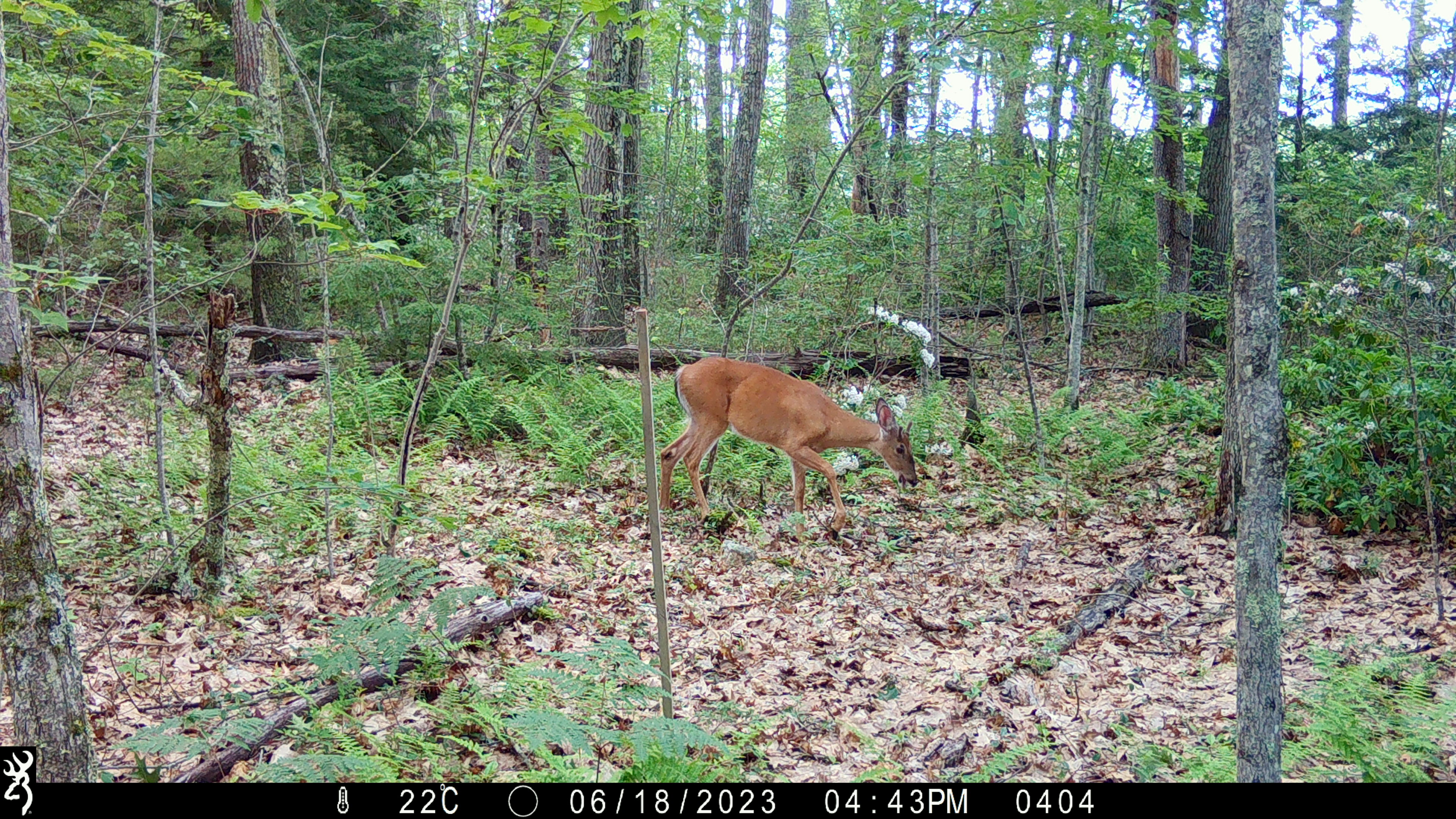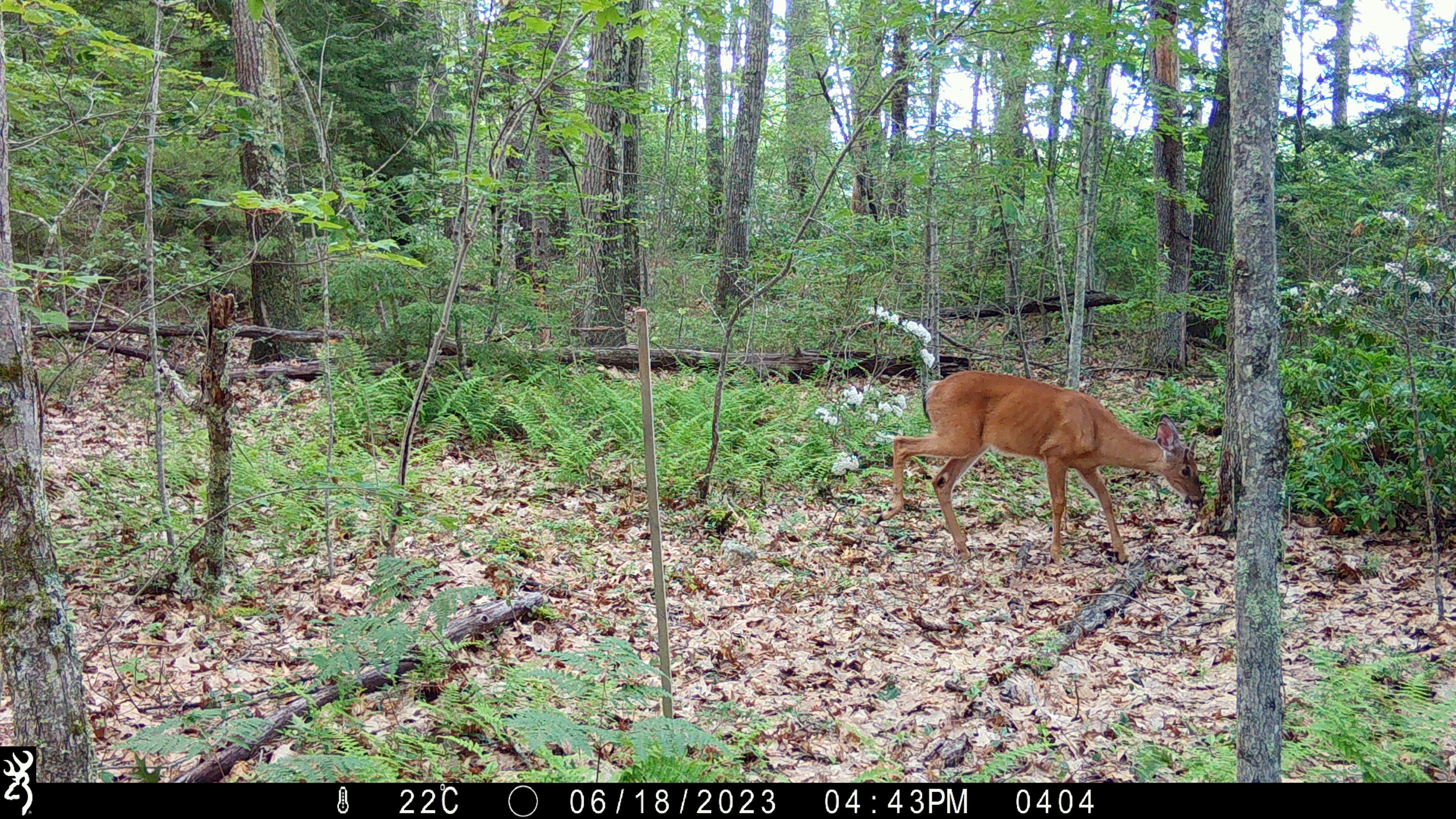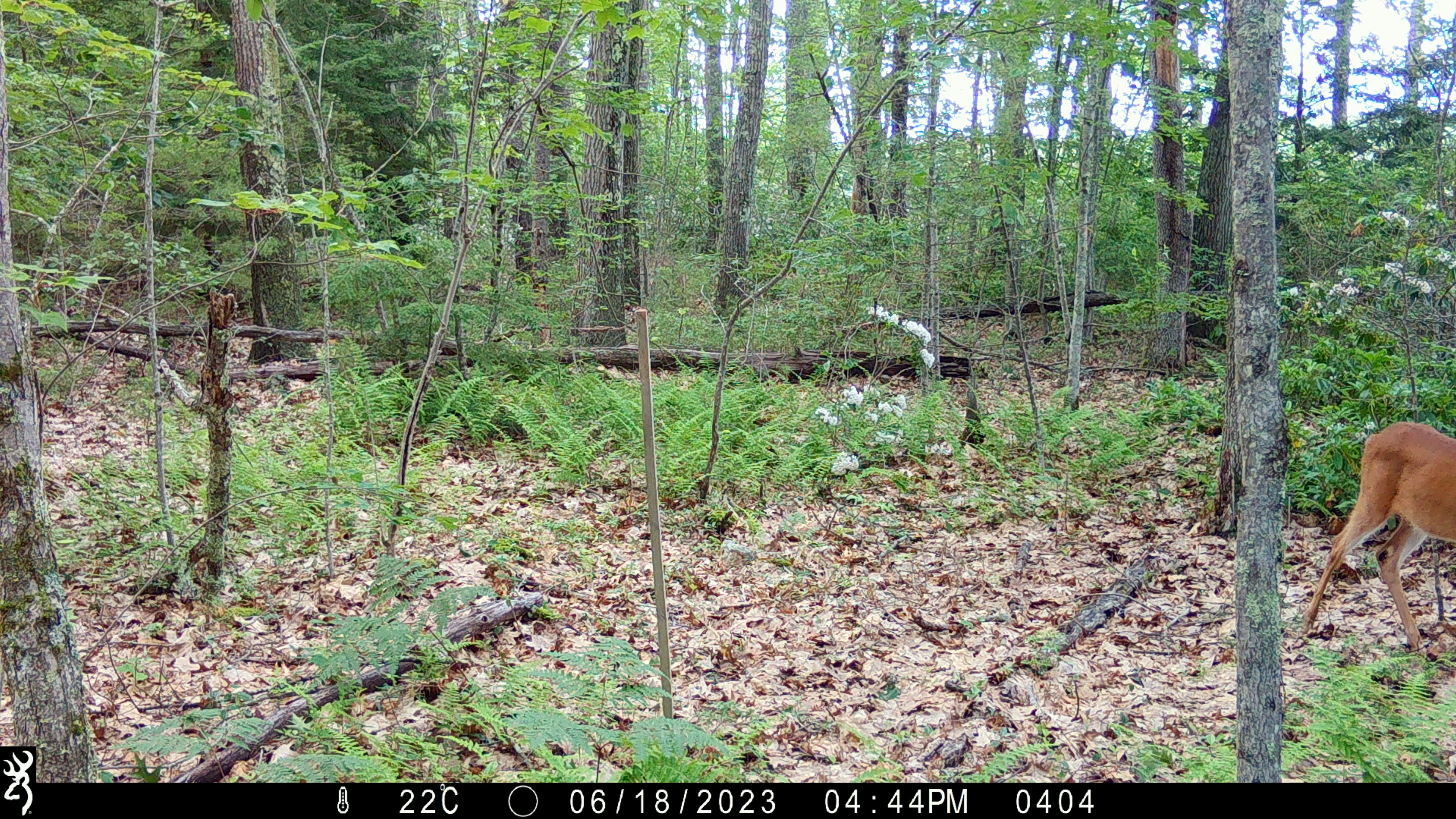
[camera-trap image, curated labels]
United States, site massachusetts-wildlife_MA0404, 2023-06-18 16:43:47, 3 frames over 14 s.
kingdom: Animalia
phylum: Chordata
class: Mammalia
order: Artiodactyla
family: Cervidae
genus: Odocoileus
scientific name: Odocoileus virginianus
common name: white-tailed deer